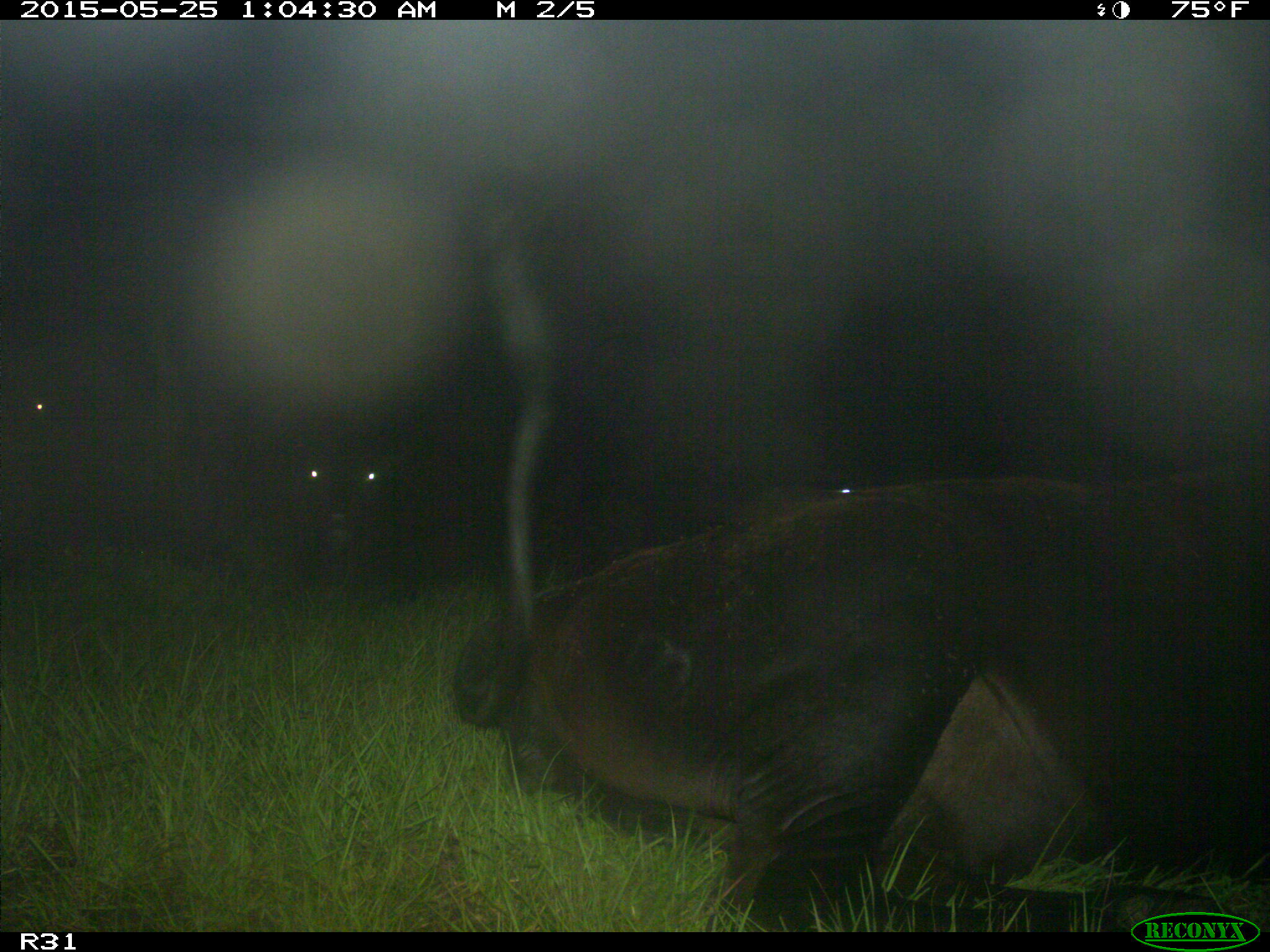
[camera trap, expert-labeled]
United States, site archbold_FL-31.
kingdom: Animalia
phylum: Chordata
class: Mammalia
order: Artiodactyla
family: Bovidae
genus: Bos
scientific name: Bos taurus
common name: domestic cow